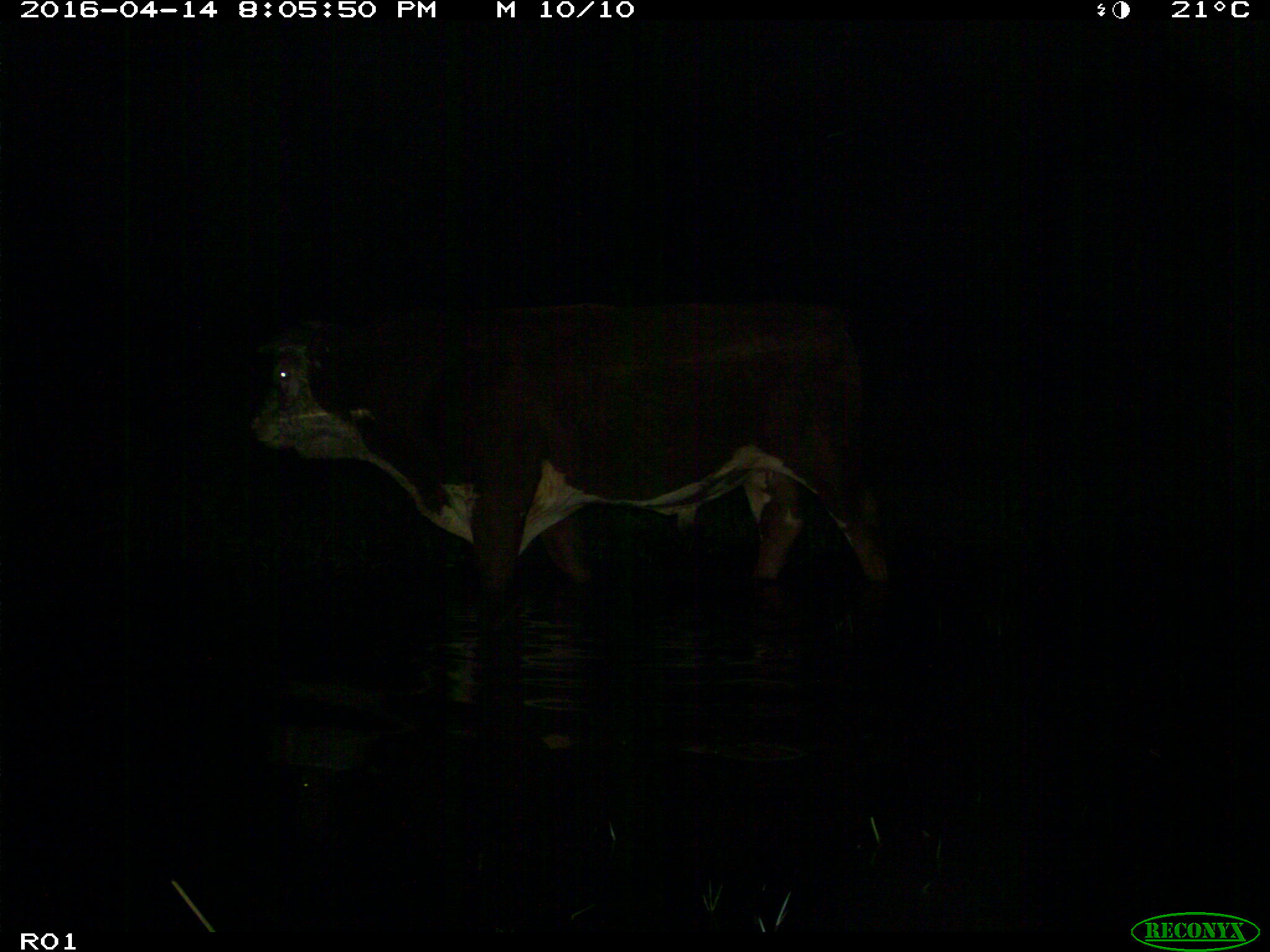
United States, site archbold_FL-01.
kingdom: Animalia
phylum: Chordata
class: Mammalia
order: Artiodactyla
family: Bovidae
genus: Bos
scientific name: Bos taurus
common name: domestic cow